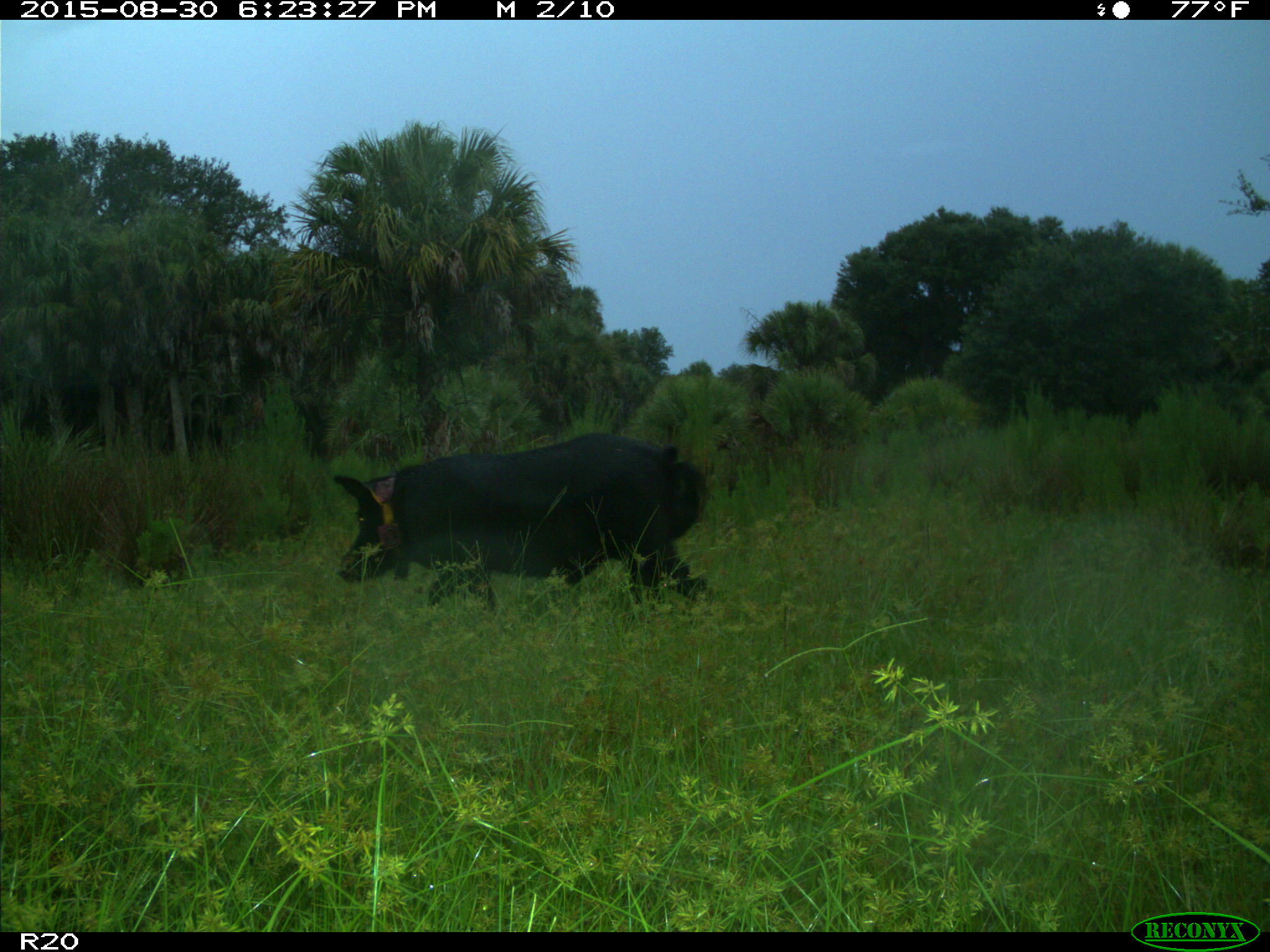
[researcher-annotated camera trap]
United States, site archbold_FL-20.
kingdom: Animalia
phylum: Chordata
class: Mammalia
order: Artiodactyla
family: Suidae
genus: Sus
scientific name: Sus scrofa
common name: wild boar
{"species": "Sus scrofa (wild boar)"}